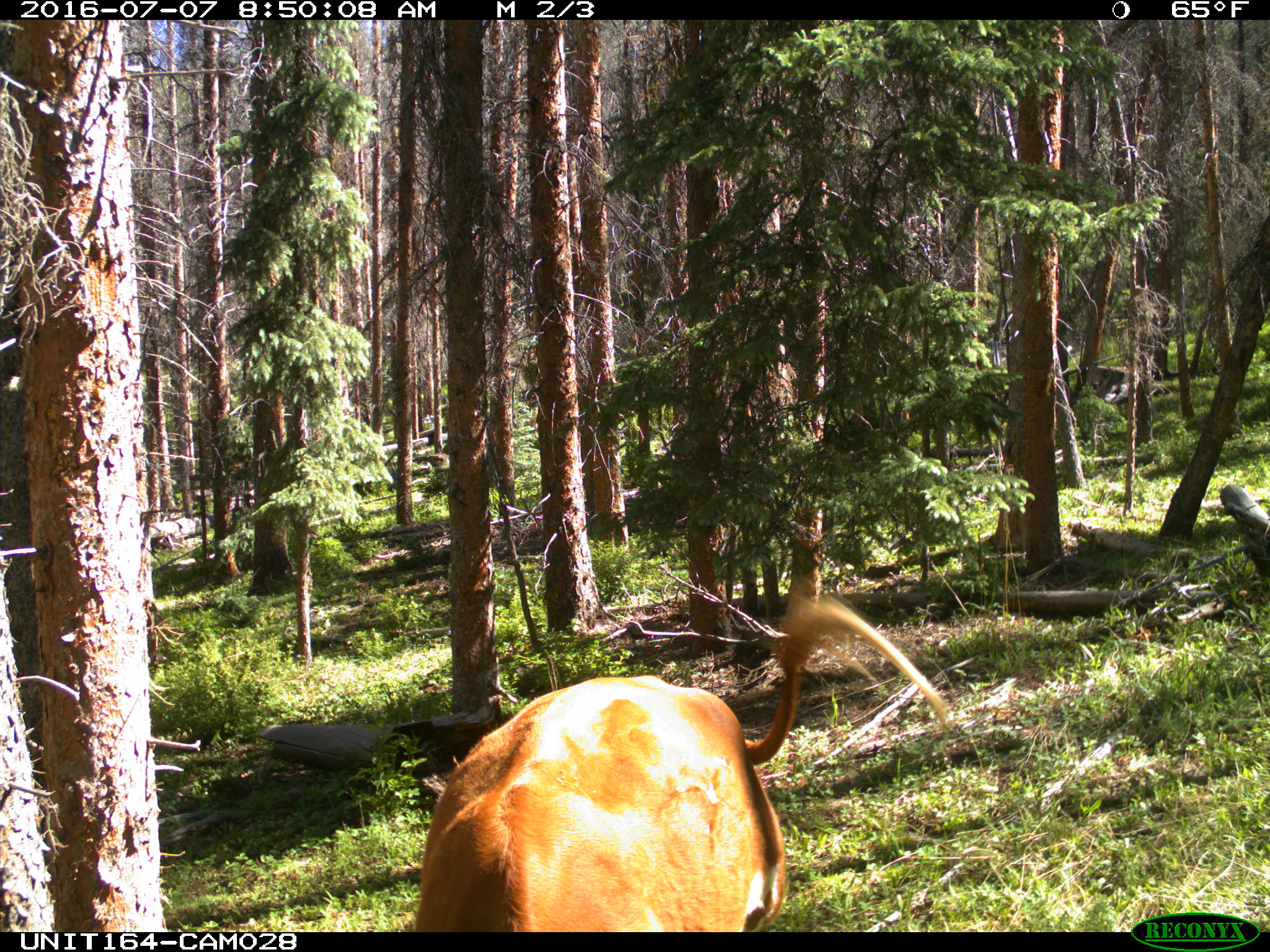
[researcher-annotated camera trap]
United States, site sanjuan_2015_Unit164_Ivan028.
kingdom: Animalia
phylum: Chordata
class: Mammalia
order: Artiodactyla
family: Bovidae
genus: Bos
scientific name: Bos taurus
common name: domestic cow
Bos taurus (domestic cow).